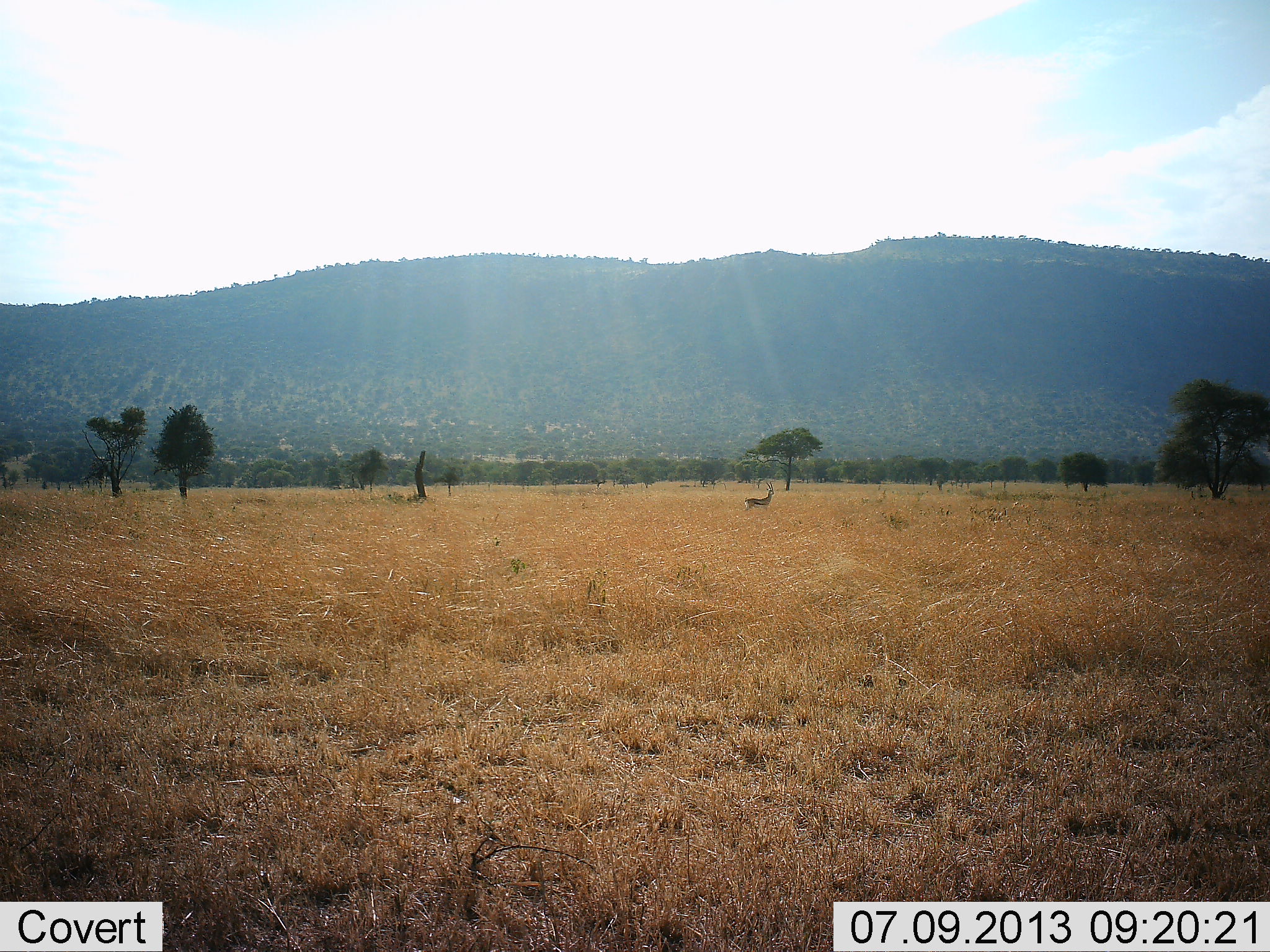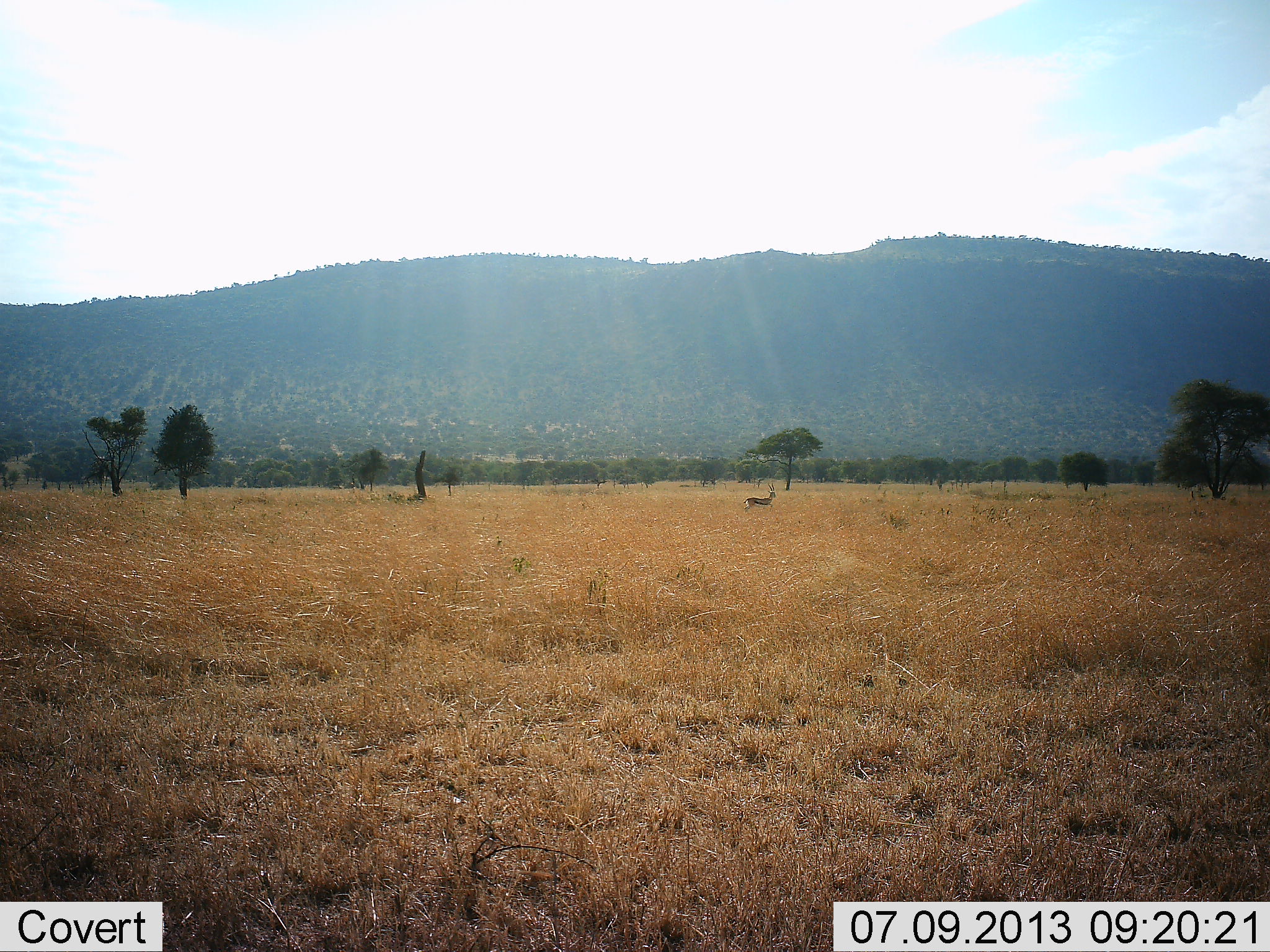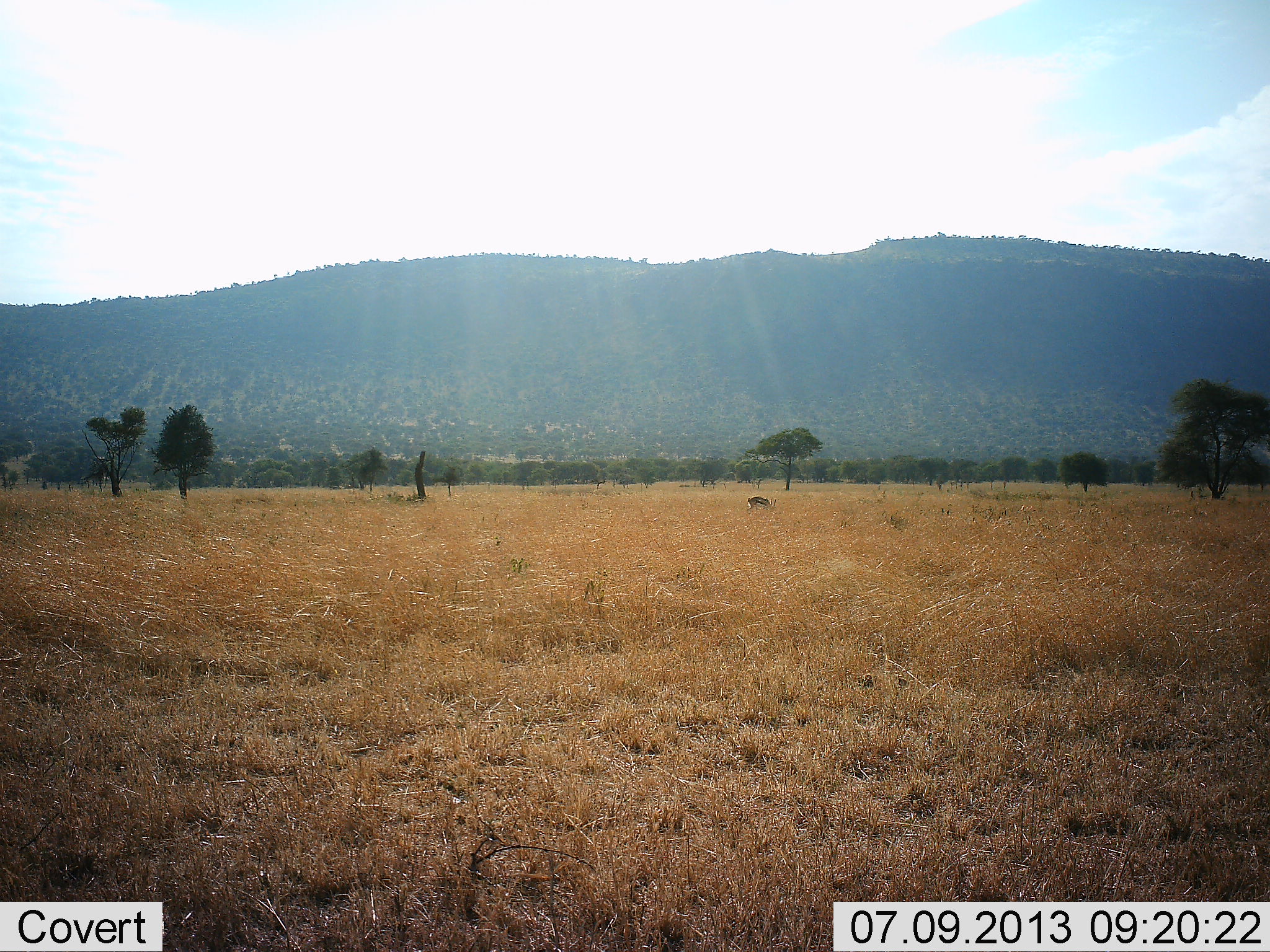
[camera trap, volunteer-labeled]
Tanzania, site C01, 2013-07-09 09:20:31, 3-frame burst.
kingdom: Animalia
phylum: Chordata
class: Mammalia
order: Artiodactyla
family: Bovidae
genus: Eudorcas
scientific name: Eudorcas thomsonii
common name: thomson's gazelle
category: gazellethomsons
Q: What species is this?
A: Gazellethomsons (thomson's gazelle) (Eudorcas thomsonii).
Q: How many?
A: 1.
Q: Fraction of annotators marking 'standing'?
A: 50%.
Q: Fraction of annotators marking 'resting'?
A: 0%.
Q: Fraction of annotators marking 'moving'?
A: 8%.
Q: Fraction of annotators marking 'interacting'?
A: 0%.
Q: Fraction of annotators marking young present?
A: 0%.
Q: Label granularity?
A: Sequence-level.